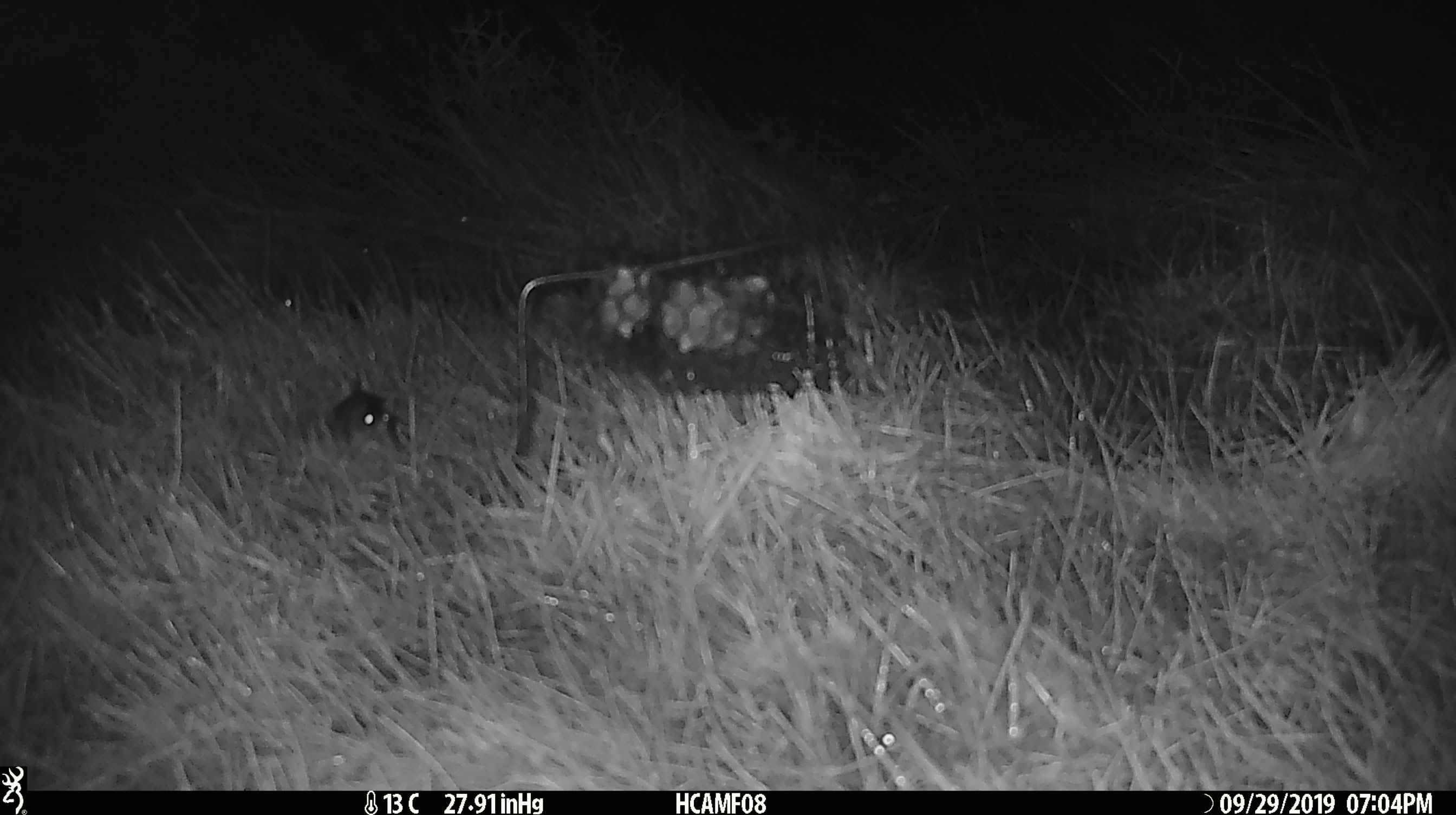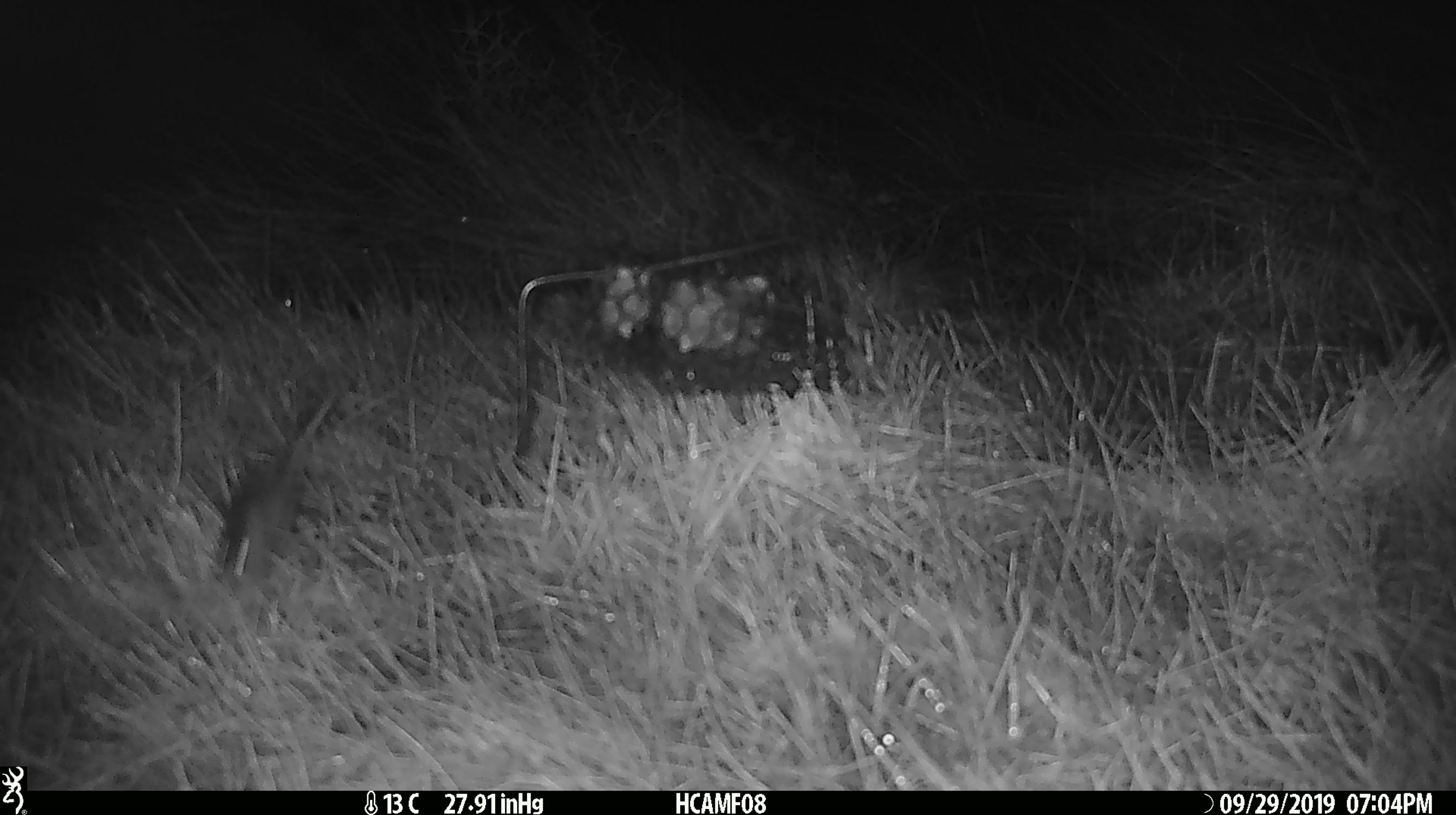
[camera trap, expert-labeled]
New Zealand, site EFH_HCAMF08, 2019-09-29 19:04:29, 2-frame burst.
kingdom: Animalia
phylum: Chordata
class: Mammalia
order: Rodentia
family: Muridae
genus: Mus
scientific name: Mus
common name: mouse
Mouse (Mus).